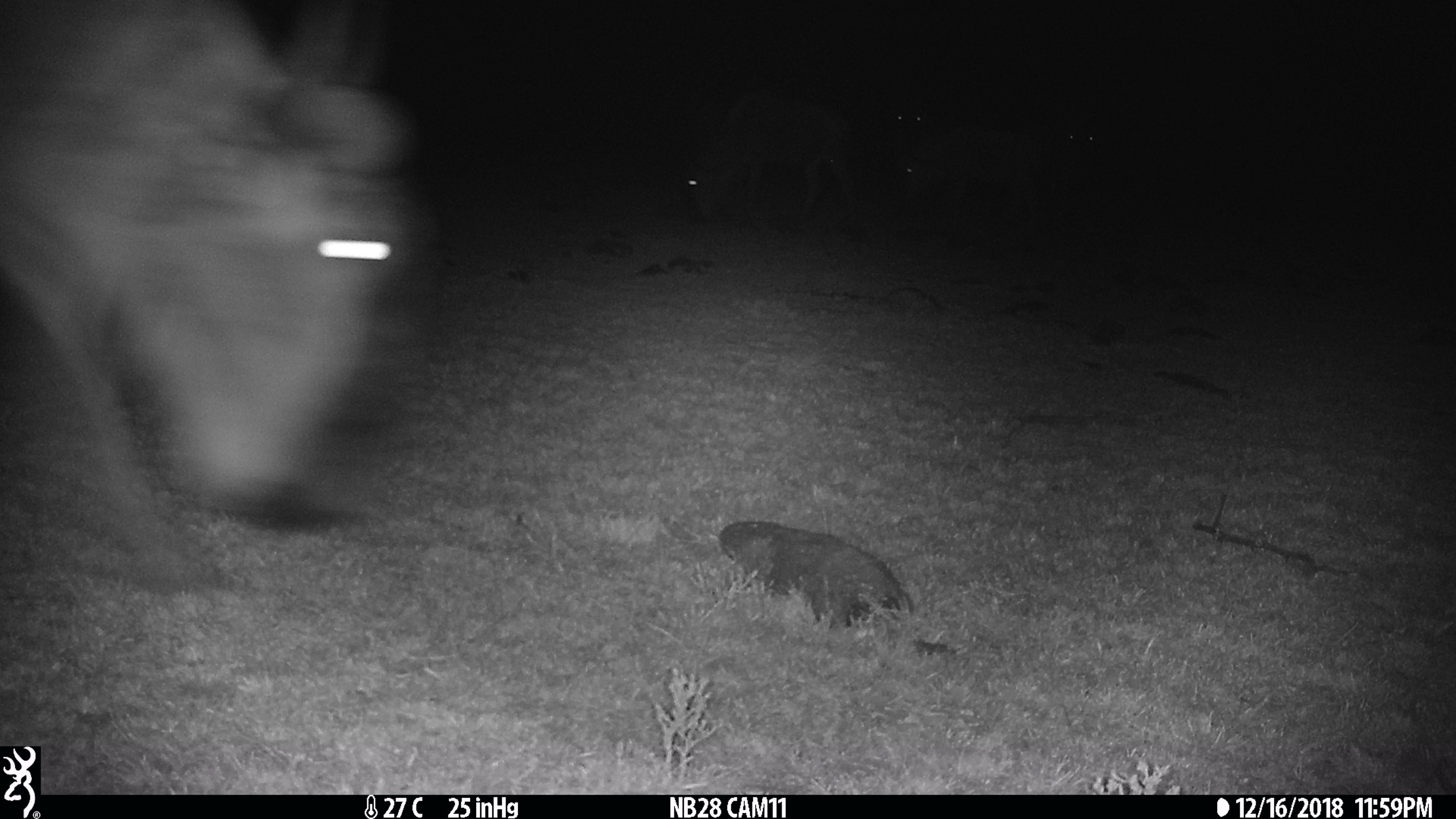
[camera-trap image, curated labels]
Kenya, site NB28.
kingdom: Animalia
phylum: Chordata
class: Mammalia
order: Artiodactyla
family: Bovidae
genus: Connochaetes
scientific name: Connochaetes taurinus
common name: blue wildebeest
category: wildebeest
Wildebeest (blue wildebeest) (Connochaetes taurinus).